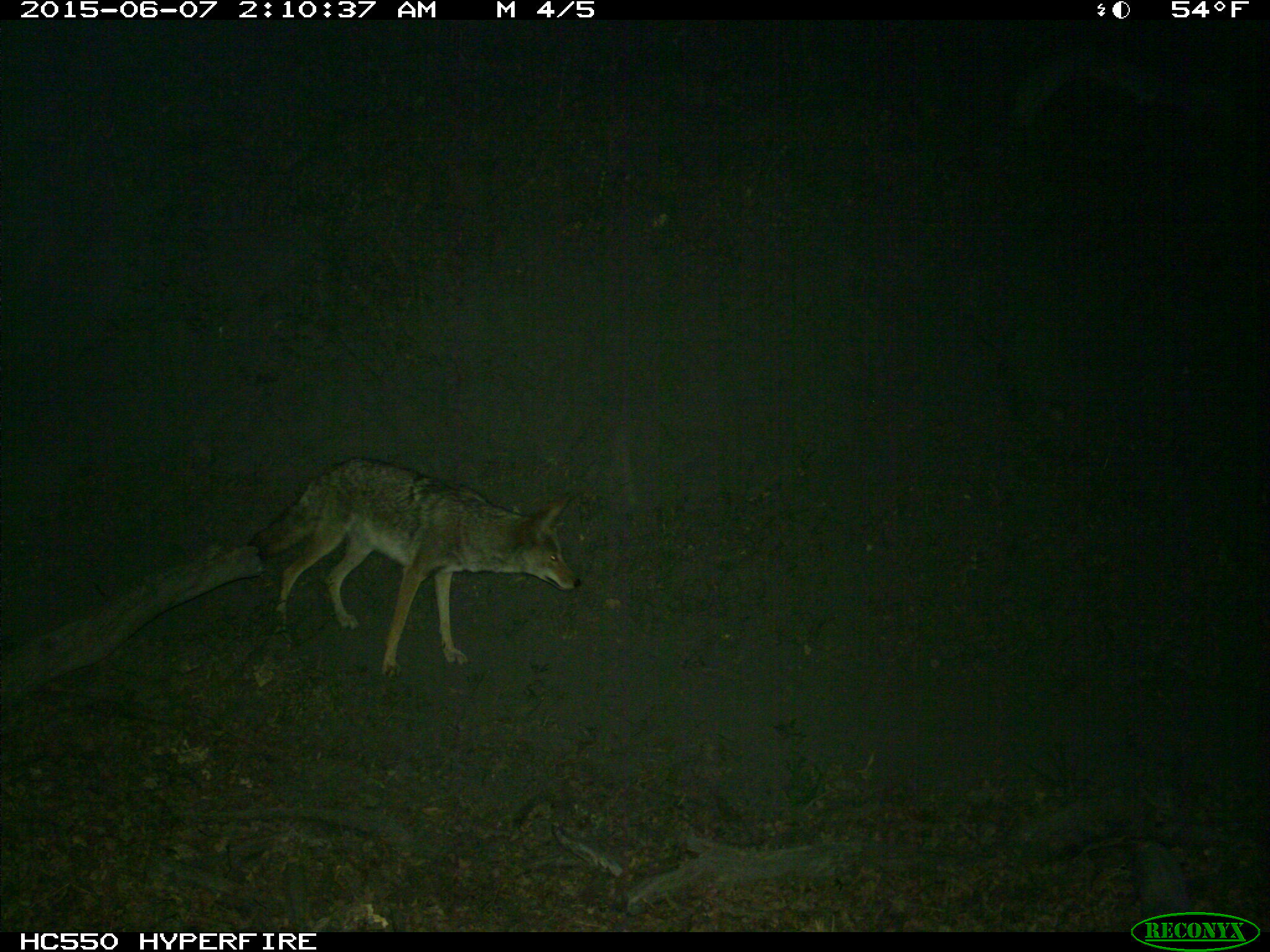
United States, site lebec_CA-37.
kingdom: Animalia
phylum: Chordata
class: Mammalia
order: Carnivora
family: Canidae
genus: Canis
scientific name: Canis latrans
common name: coyote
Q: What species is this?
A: Canis latrans (coyote).